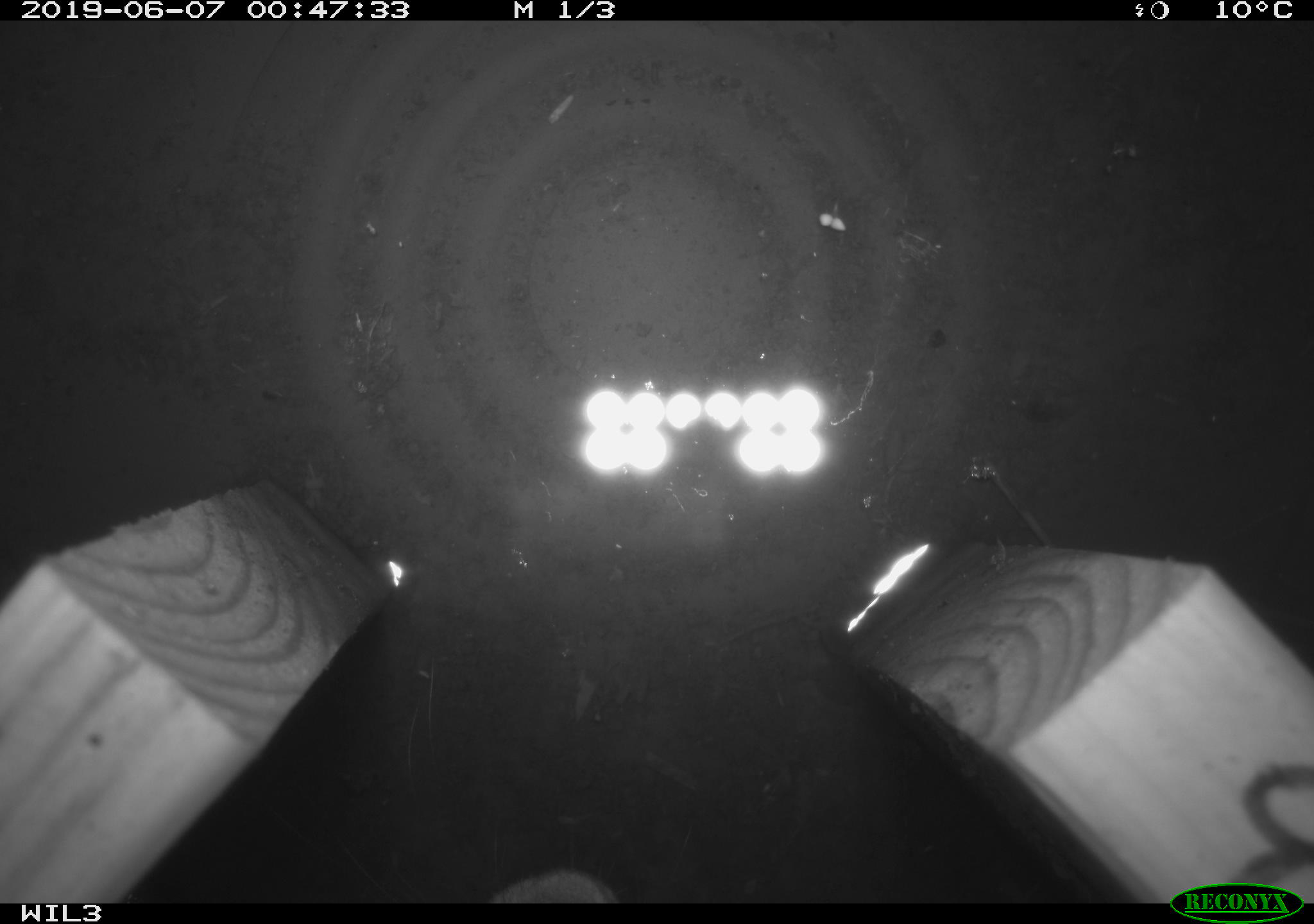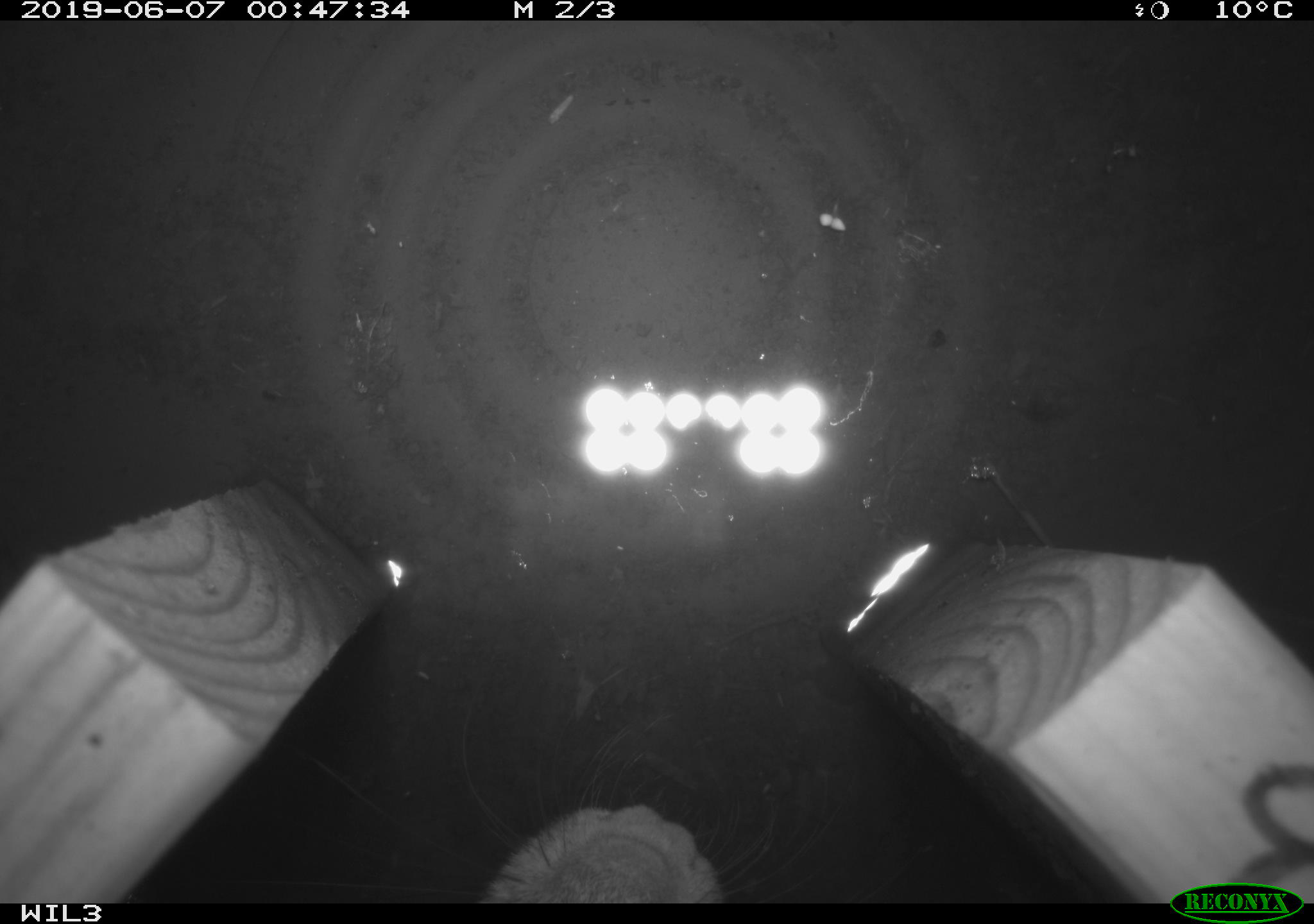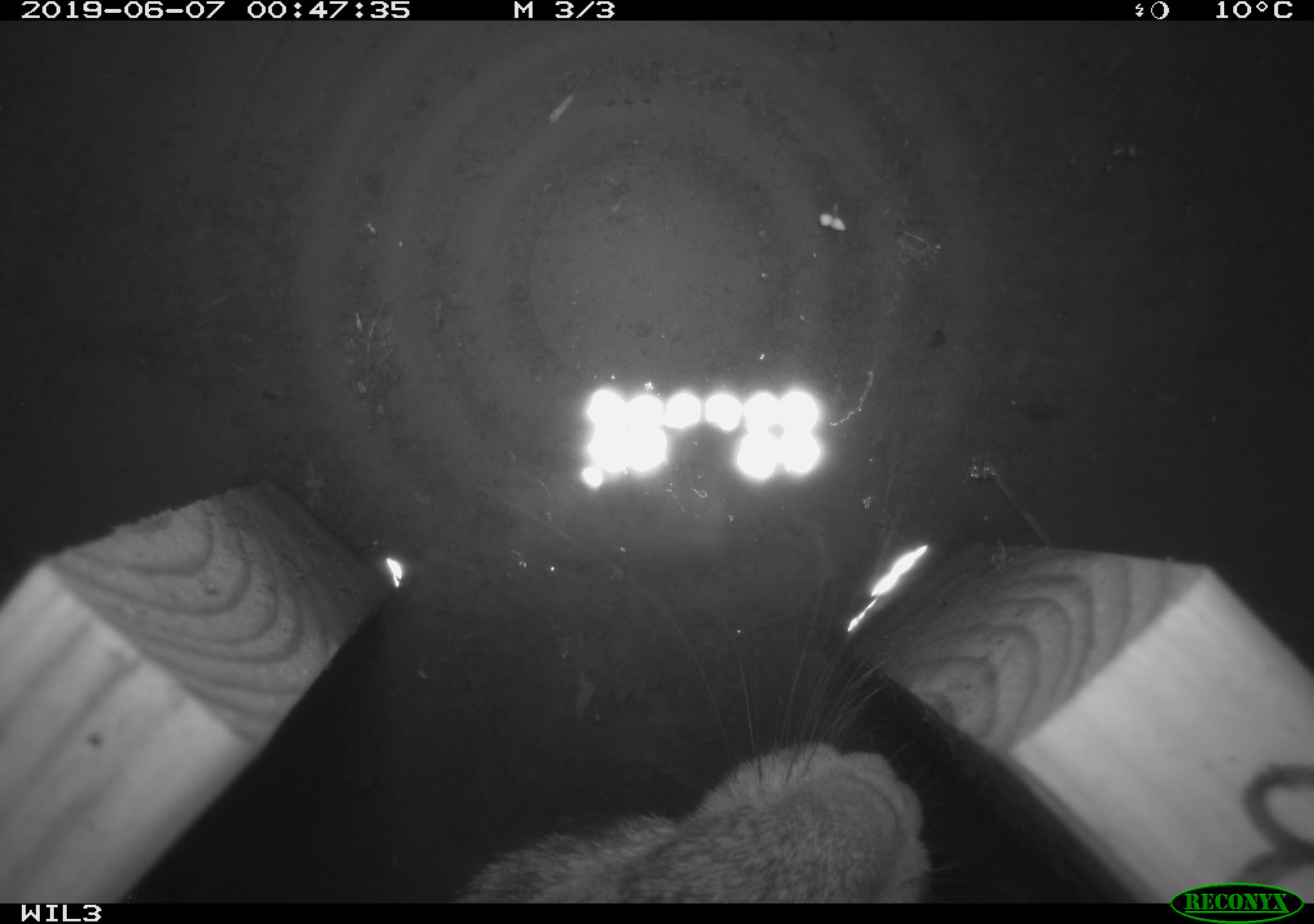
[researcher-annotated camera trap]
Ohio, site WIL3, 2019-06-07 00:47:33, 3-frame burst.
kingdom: Animalia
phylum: Chordata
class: Mammalia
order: Lagomorpha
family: Leporidae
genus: Sylvilagus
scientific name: Sylvilagus floridanus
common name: eastern cottontail